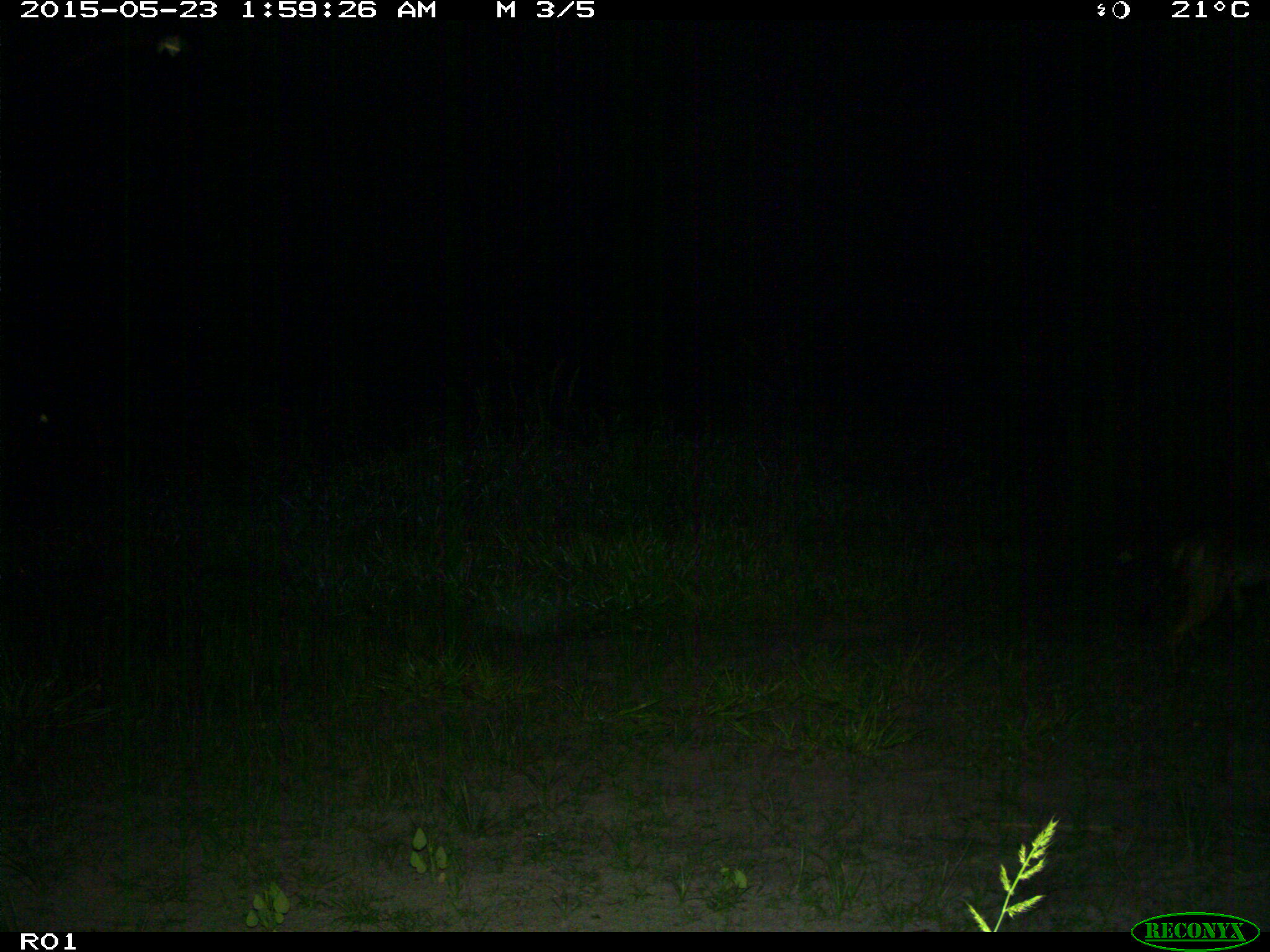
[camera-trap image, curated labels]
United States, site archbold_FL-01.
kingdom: Animalia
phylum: Chordata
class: Mammalia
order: Carnivora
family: Canidae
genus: Canis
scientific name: Canis latrans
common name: coyote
Canis latrans (coyote).